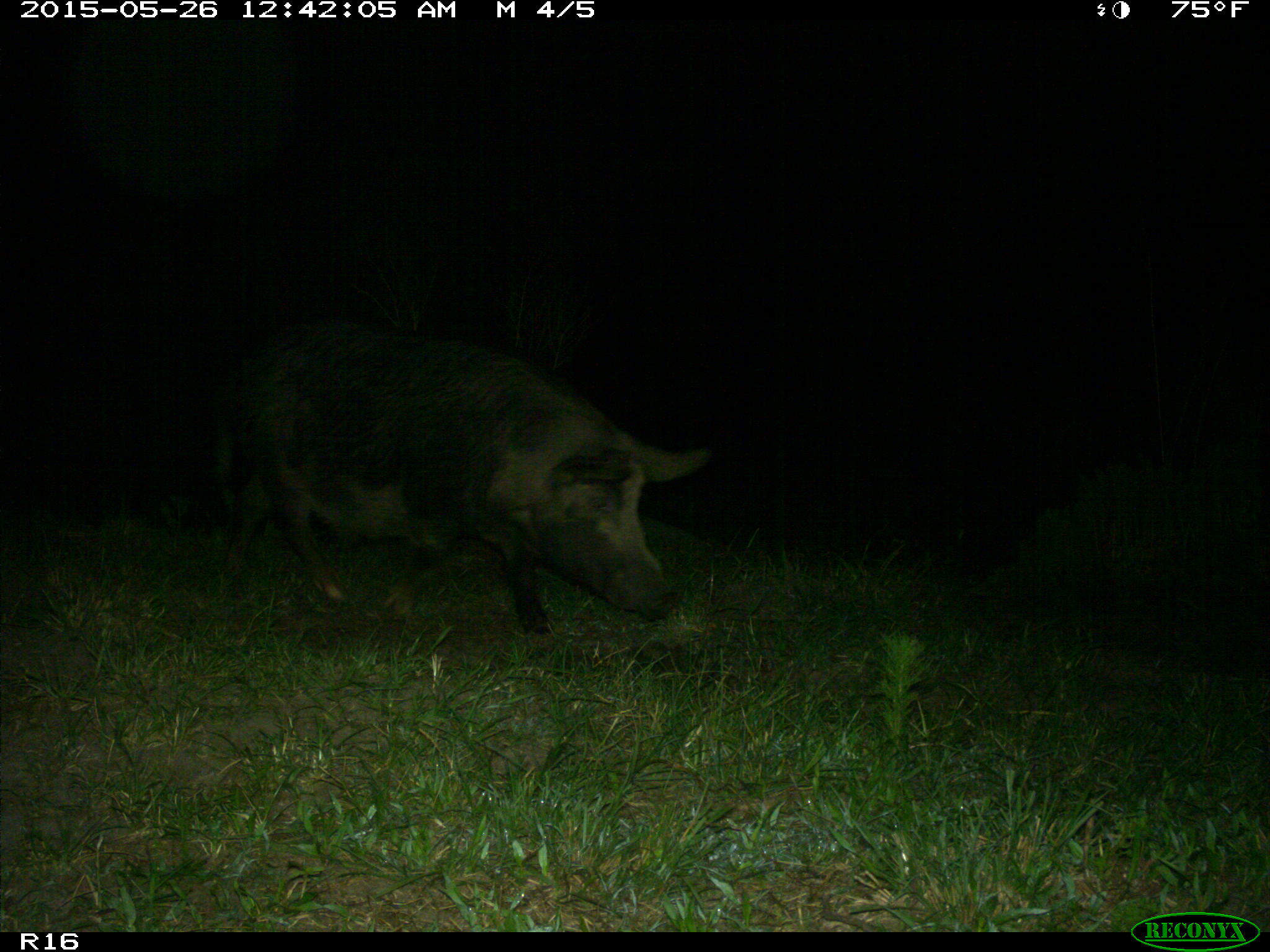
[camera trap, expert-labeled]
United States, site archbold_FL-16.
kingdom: Animalia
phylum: Chordata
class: Mammalia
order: Artiodactyla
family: Suidae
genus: Sus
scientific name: Sus scrofa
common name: wild boar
Sus scrofa (wild boar).